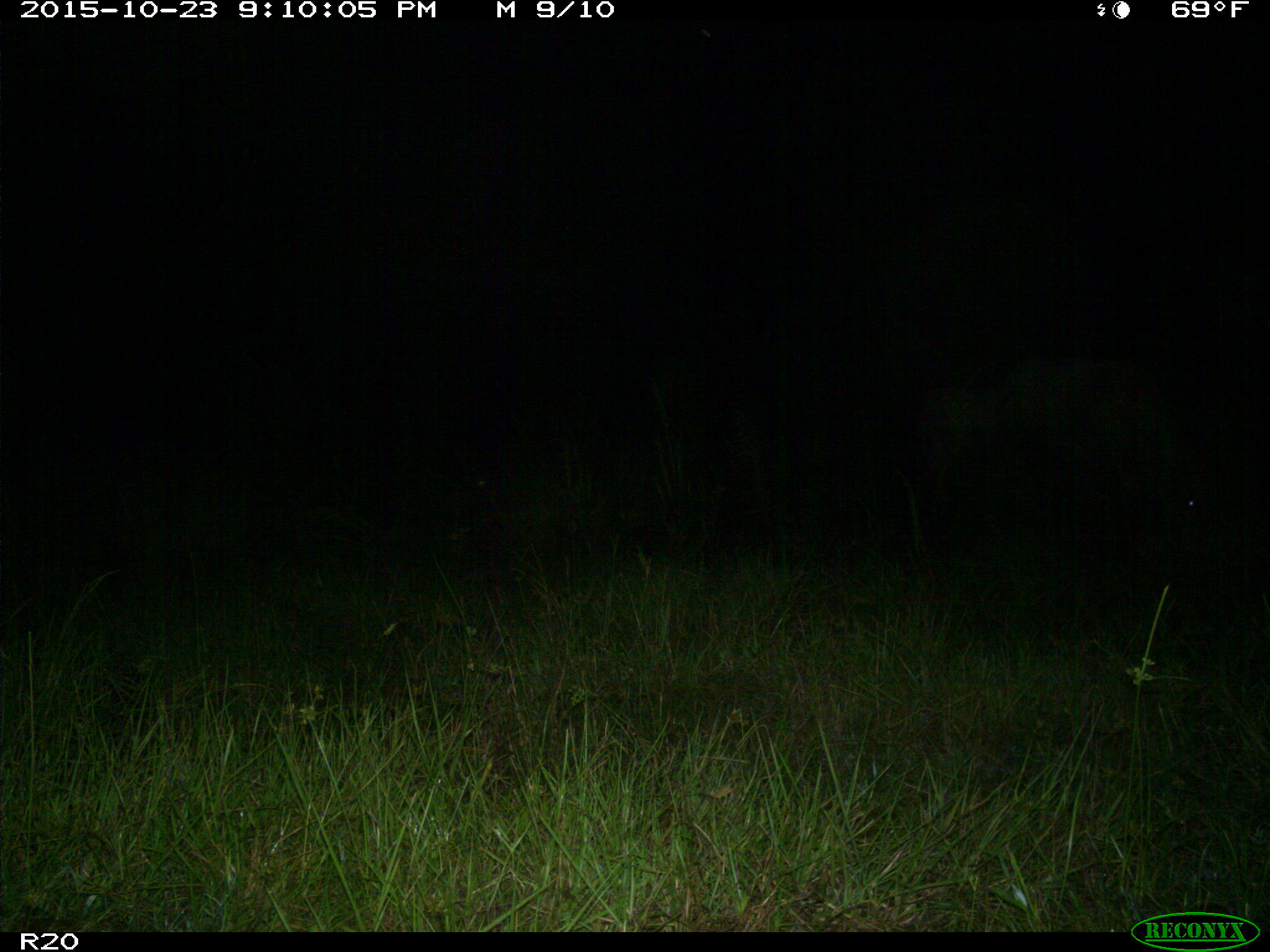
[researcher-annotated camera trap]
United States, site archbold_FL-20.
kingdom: Animalia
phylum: Chordata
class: Mammalia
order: Artiodactyla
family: Bovidae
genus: Bos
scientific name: Bos taurus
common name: domestic cow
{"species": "Bos taurus (domestic cow)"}